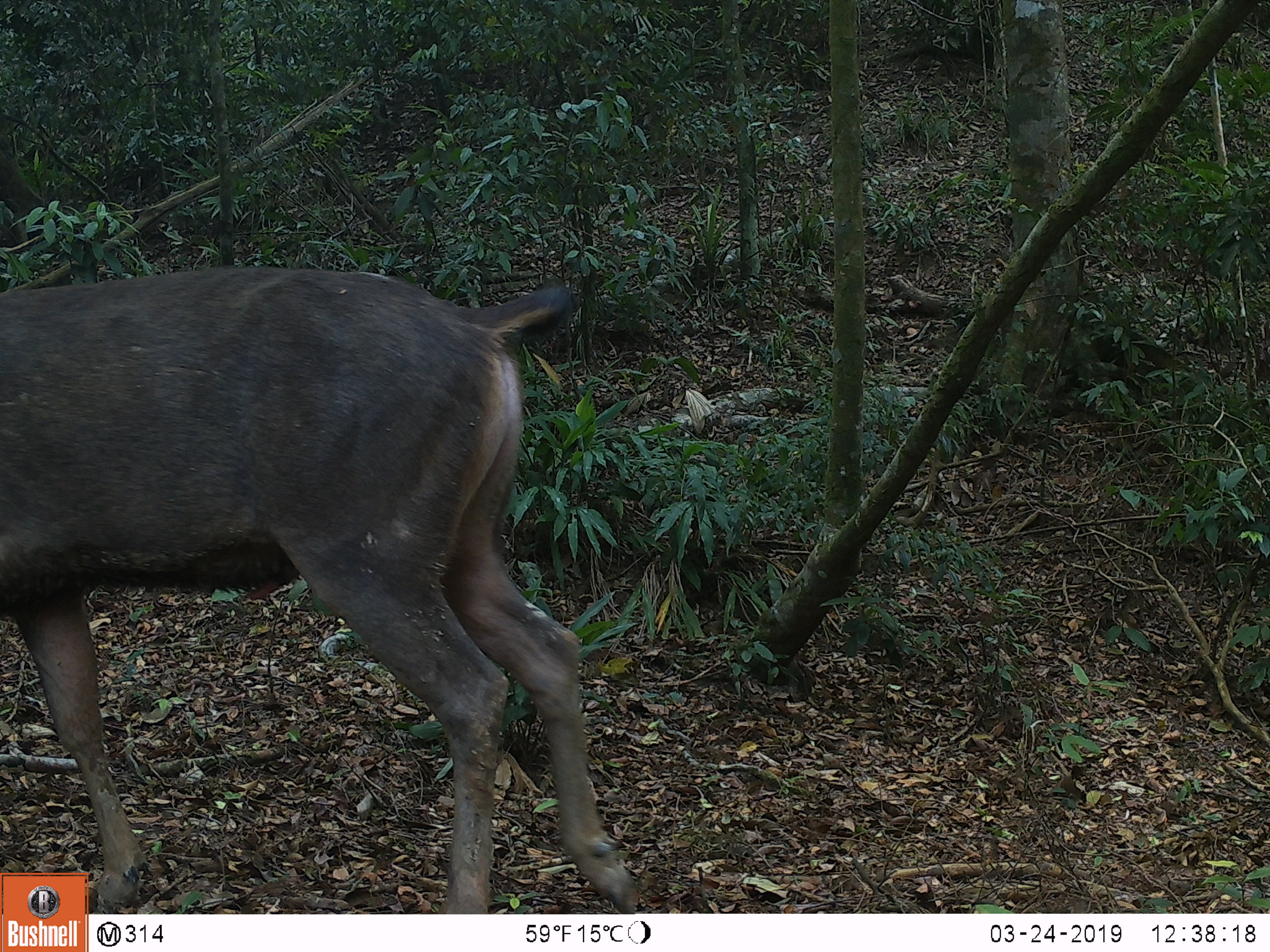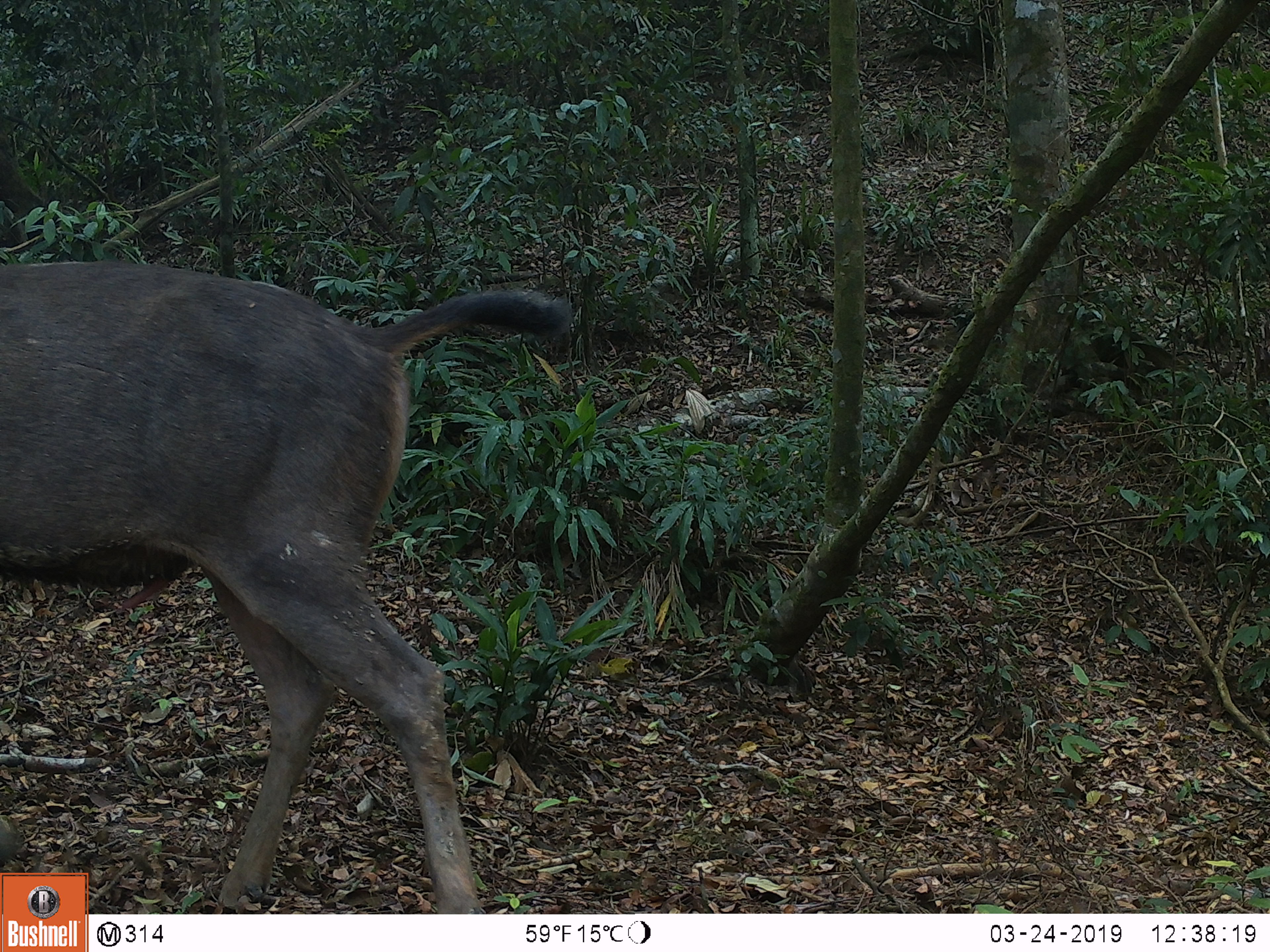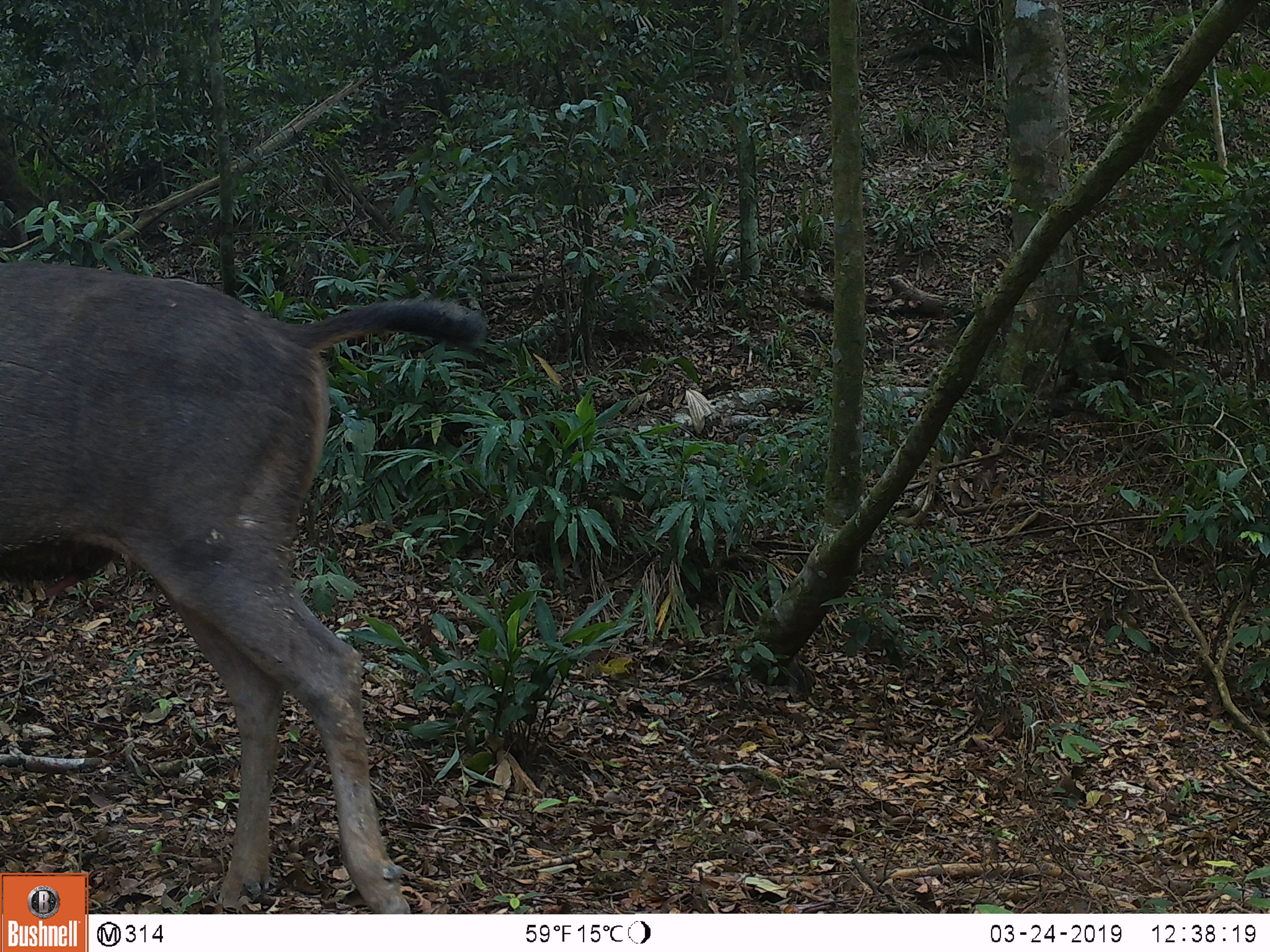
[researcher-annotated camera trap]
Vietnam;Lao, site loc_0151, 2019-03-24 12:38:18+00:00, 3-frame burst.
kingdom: Animalia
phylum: Chordata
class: Mammalia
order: Artiodactyla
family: Cervidae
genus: Rusa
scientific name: Rusa unicolor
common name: sambar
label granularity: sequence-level